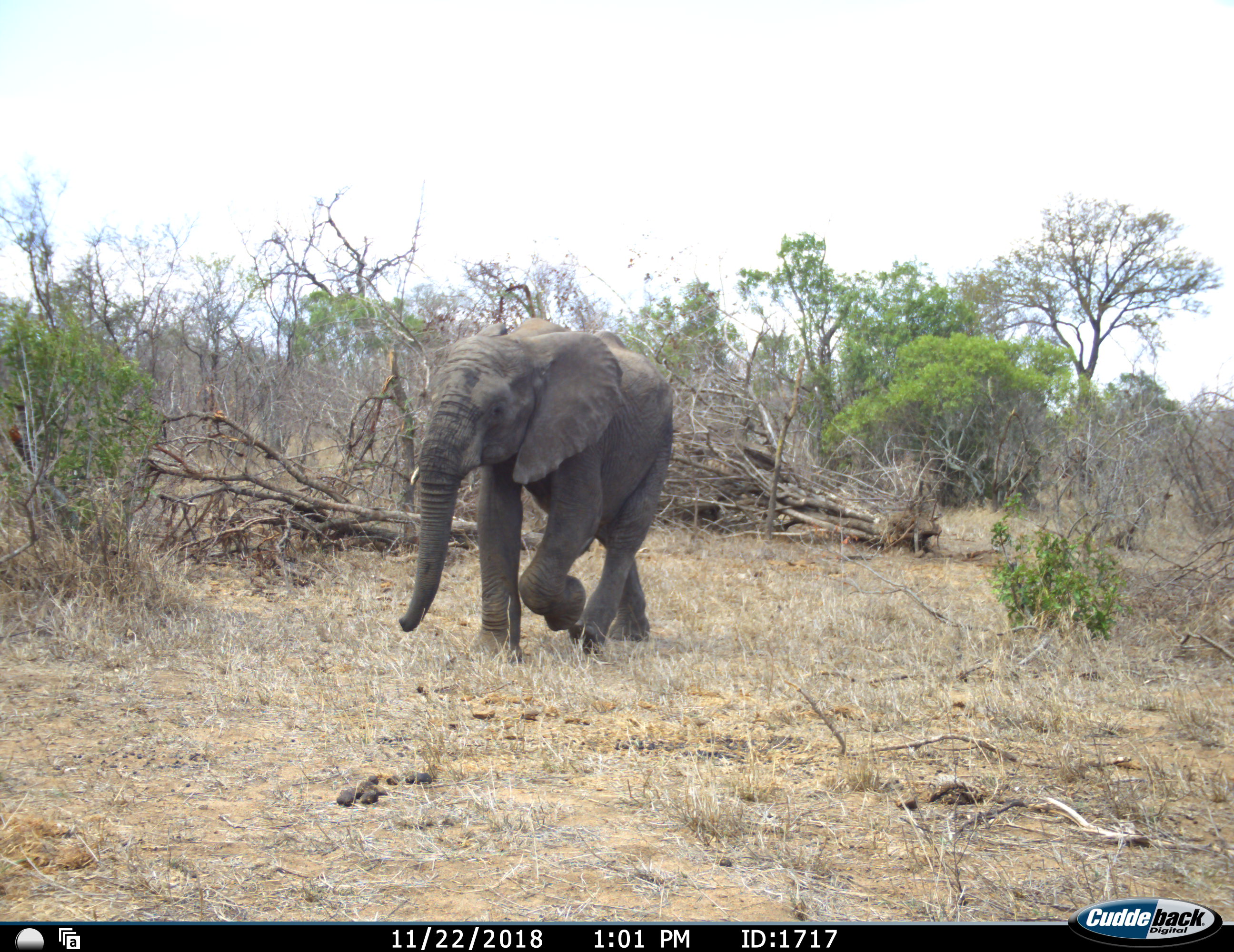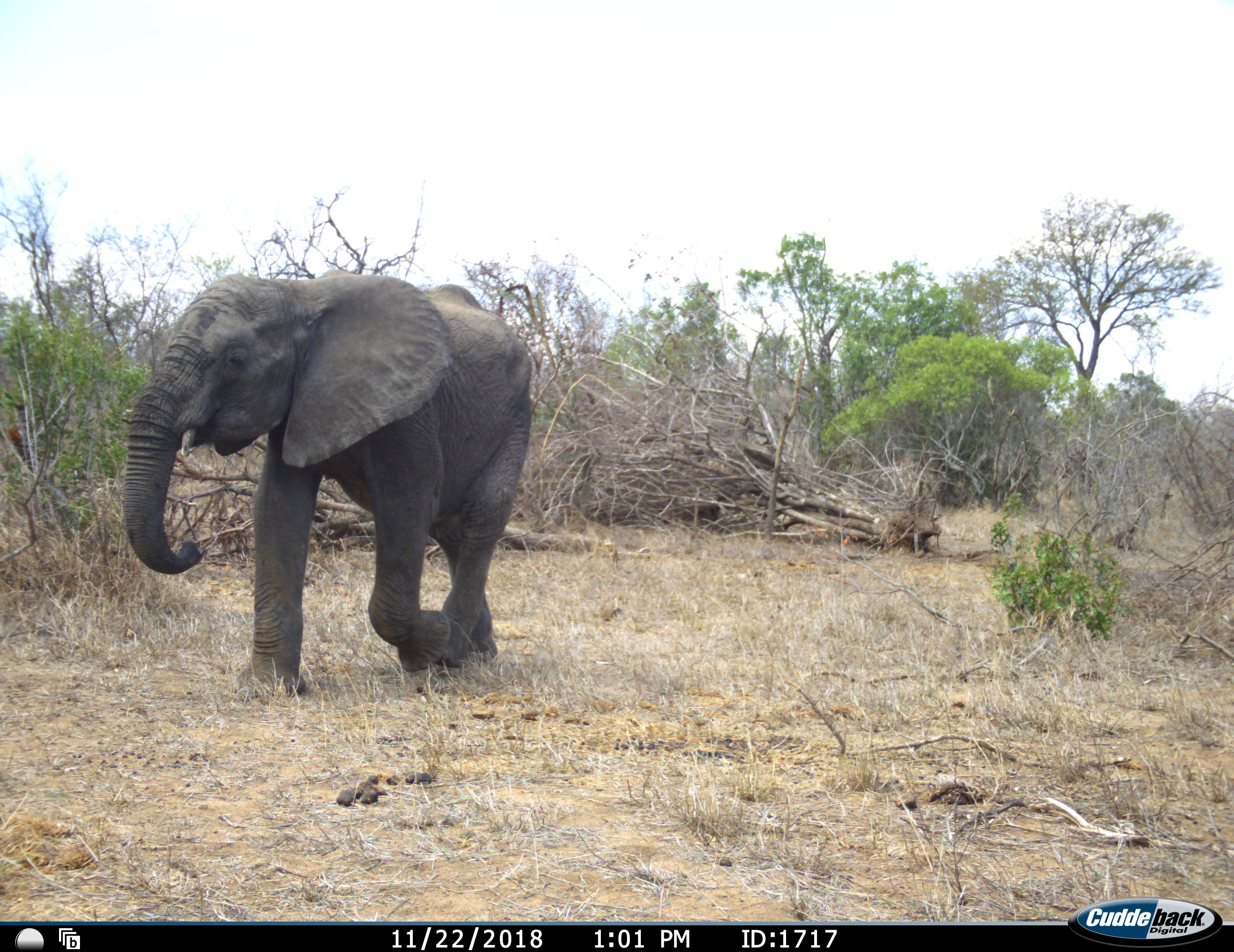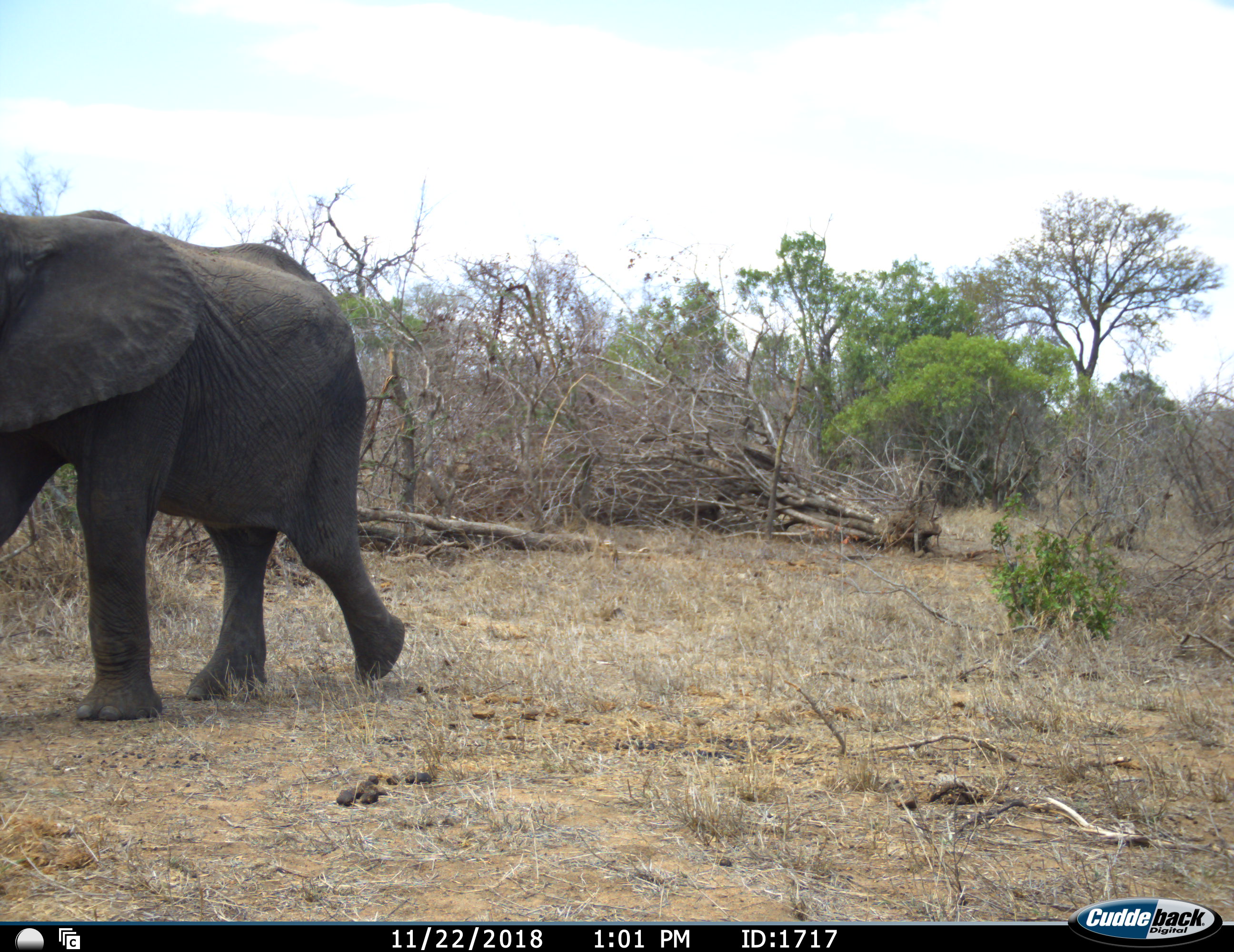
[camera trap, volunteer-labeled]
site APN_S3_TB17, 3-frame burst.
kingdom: Animalia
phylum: Chordata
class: Mammalia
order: Proboscidea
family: Elephantidae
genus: Loxodonta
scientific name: Loxodonta africana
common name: african bush elephant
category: elephant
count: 1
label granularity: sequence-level